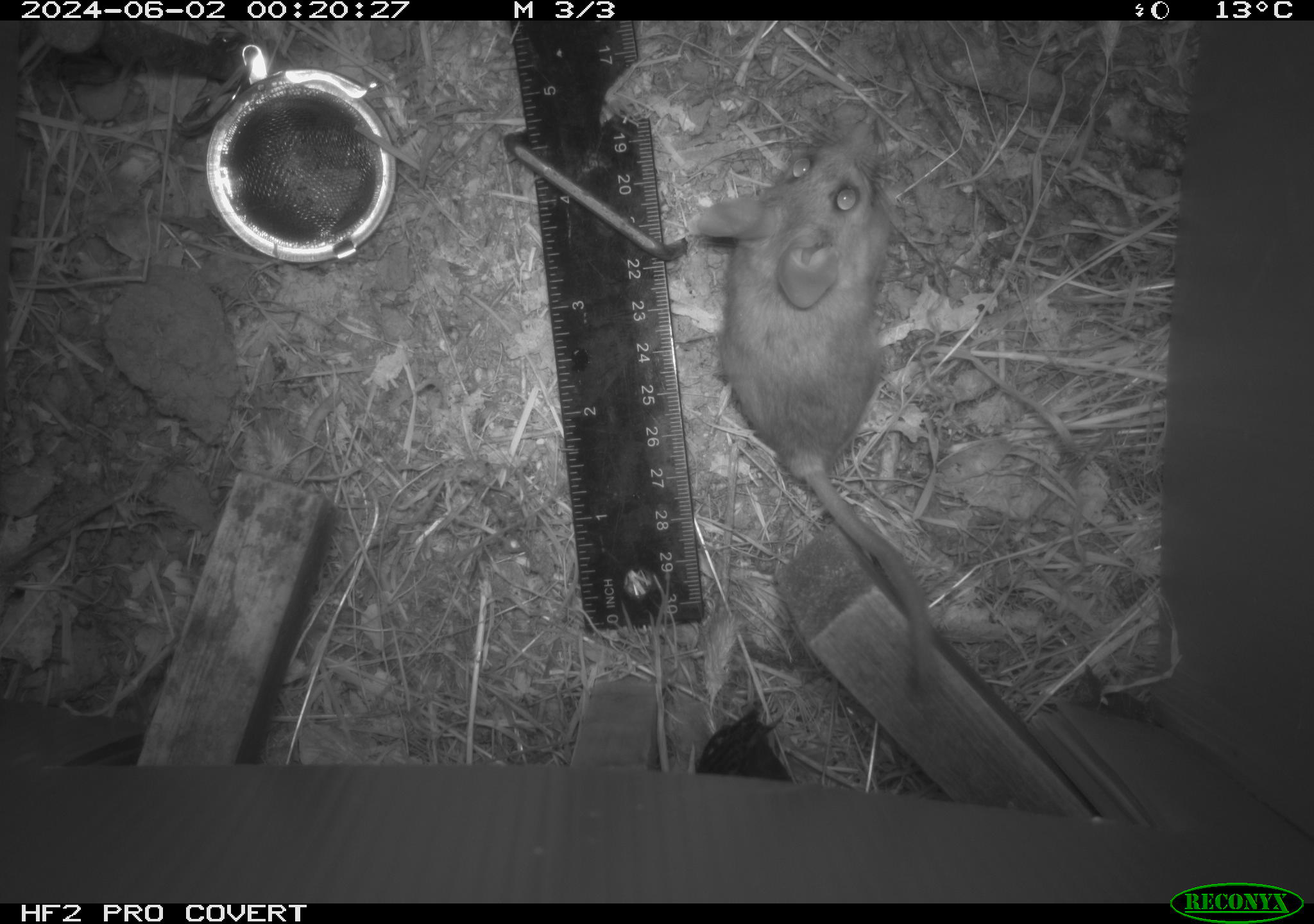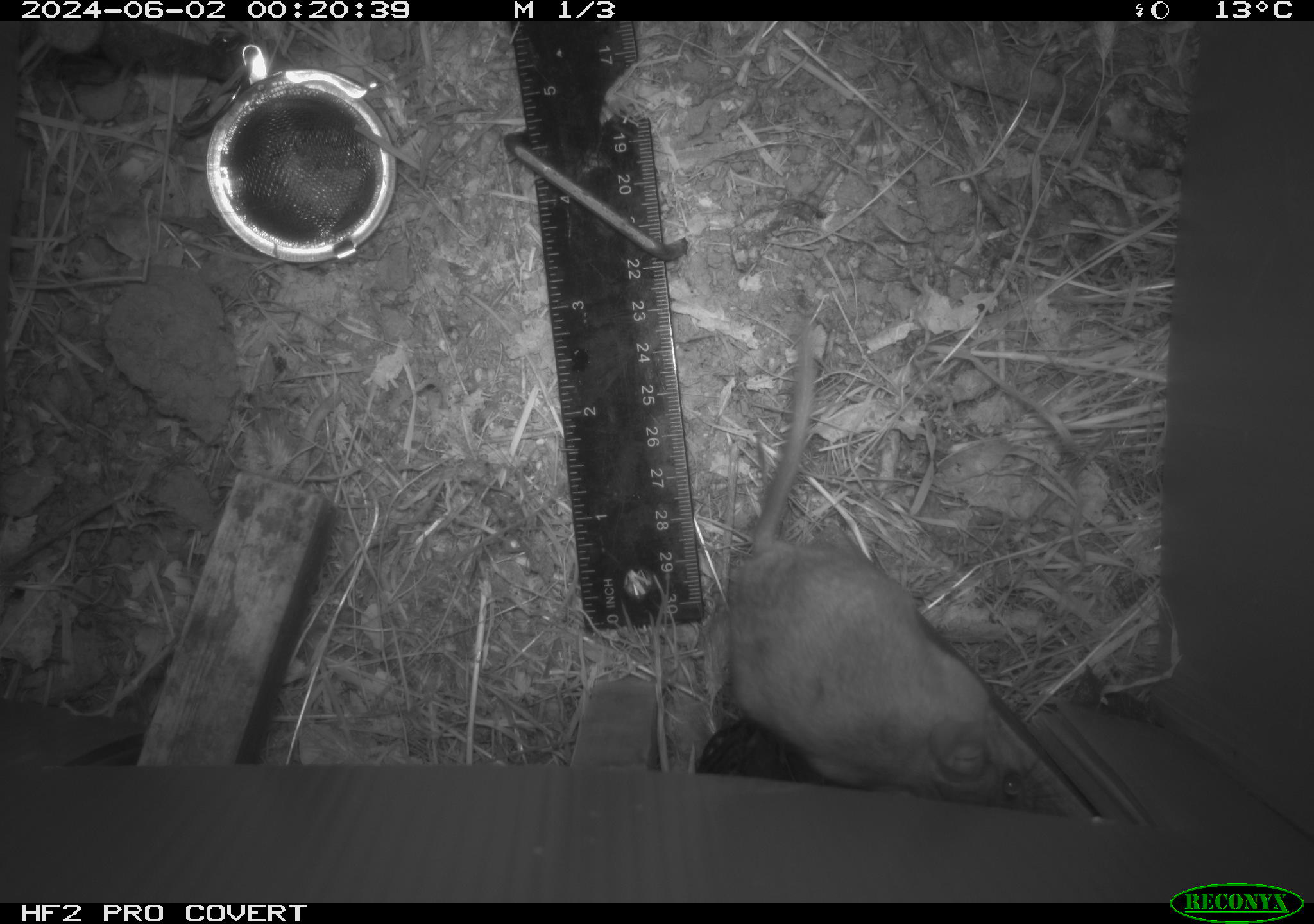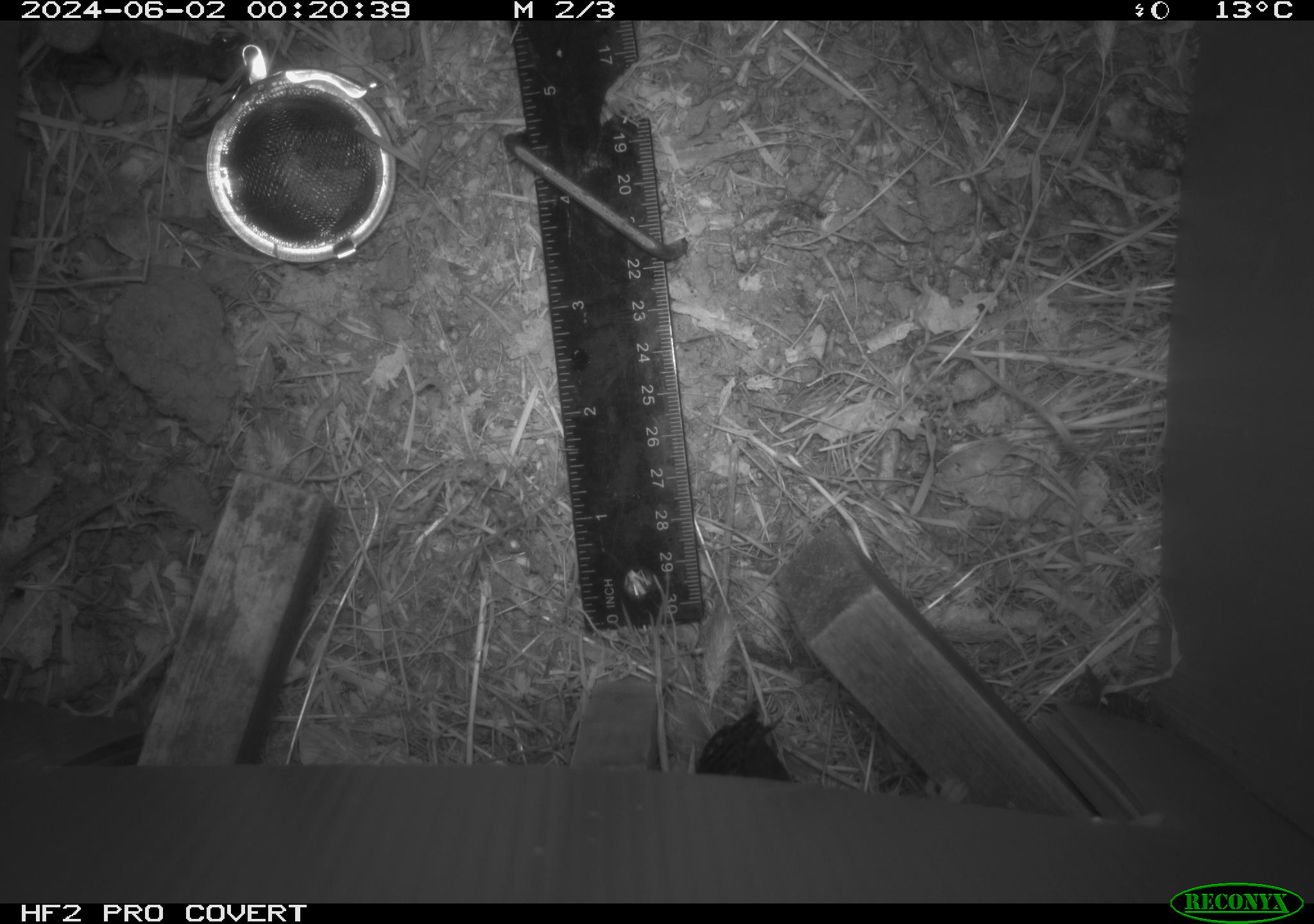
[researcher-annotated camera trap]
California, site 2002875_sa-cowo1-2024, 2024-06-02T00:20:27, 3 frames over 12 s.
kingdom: Animalia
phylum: Chordata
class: Mammalia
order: Rodentia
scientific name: Rodentia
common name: rodent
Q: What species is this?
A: Rodent (Rodentia).